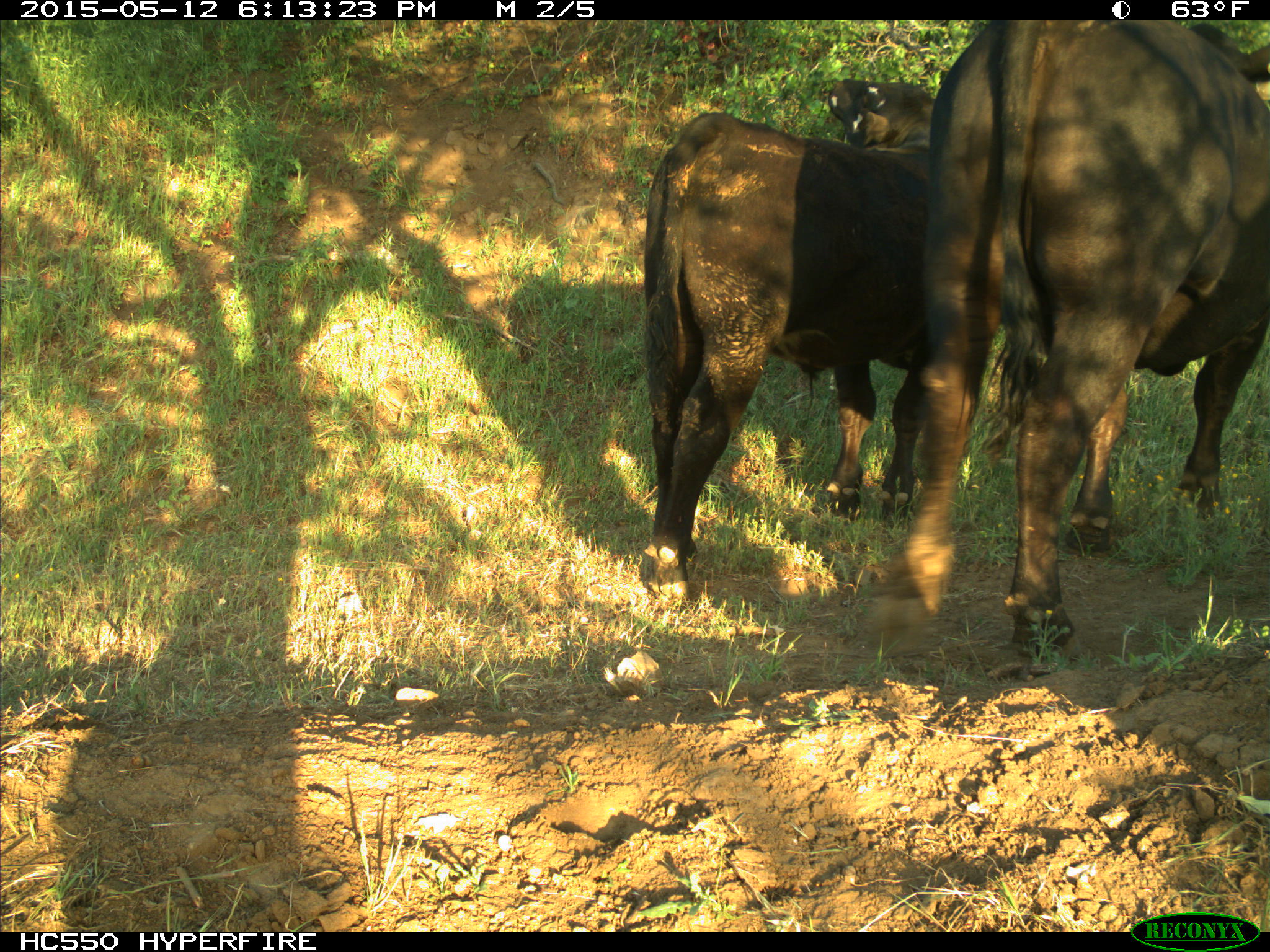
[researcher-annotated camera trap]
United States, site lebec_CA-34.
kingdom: Animalia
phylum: Chordata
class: Mammalia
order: Artiodactyla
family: Bovidae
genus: Bos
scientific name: Bos taurus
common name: domestic cow